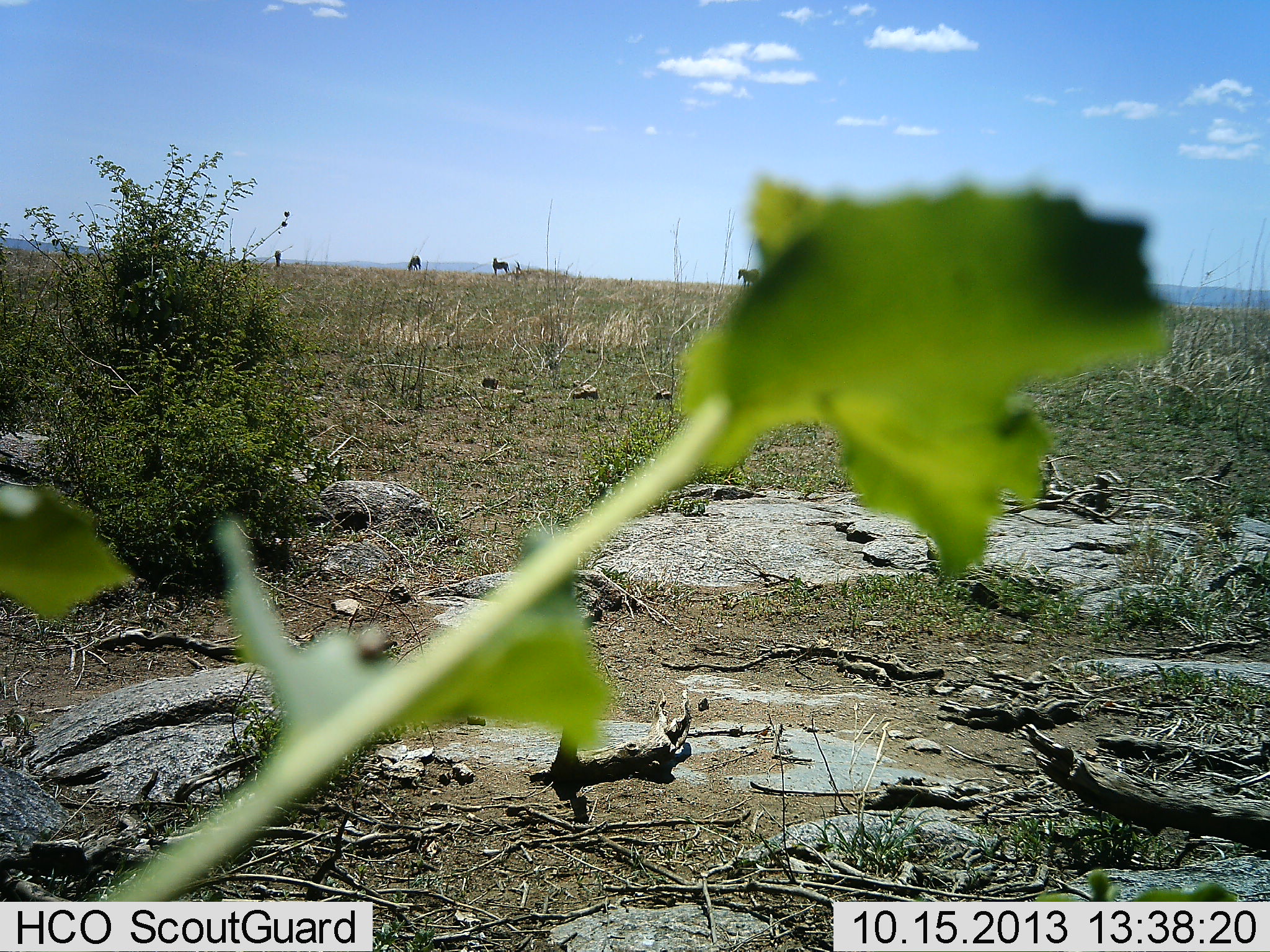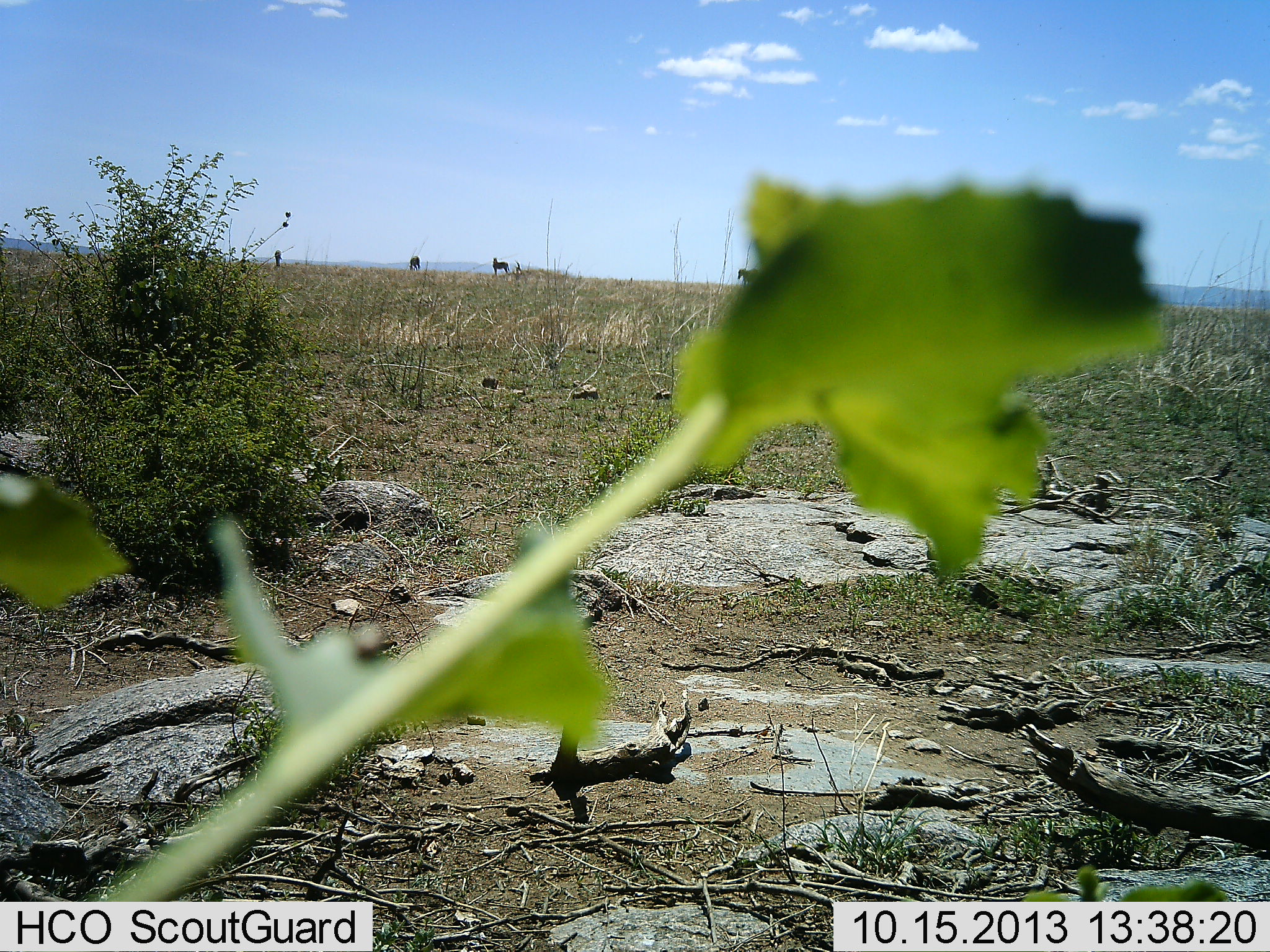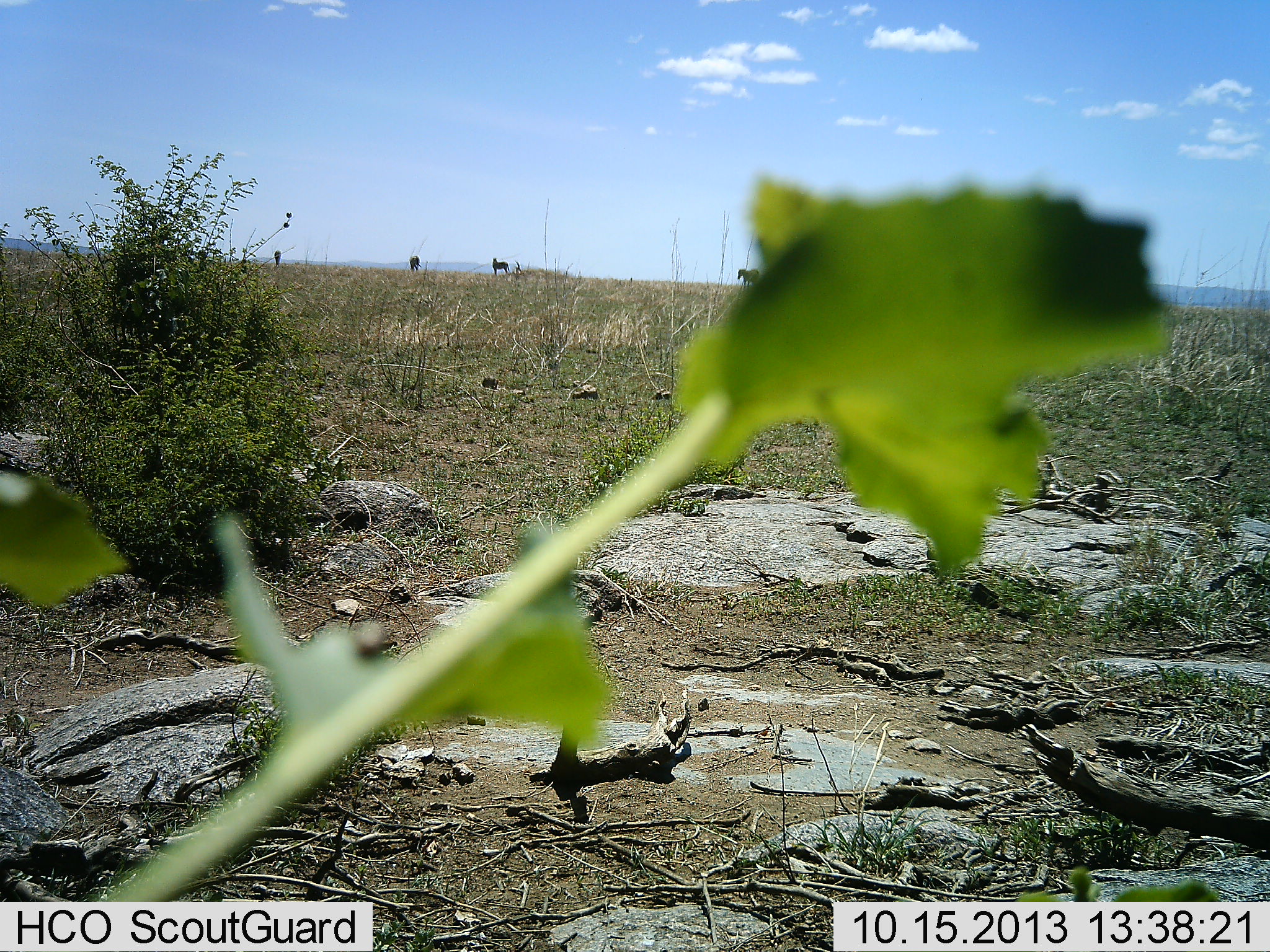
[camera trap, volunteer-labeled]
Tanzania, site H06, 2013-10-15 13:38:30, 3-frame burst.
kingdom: Animalia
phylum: Chordata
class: Mammalia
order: Perissodactyla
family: Equidae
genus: Equus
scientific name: Equus quagga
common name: plains zebra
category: zebra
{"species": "zebra (plains zebra) (Equus quagga)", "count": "4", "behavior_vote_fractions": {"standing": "90%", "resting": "0%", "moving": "0%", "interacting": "0%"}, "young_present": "0%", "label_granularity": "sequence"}